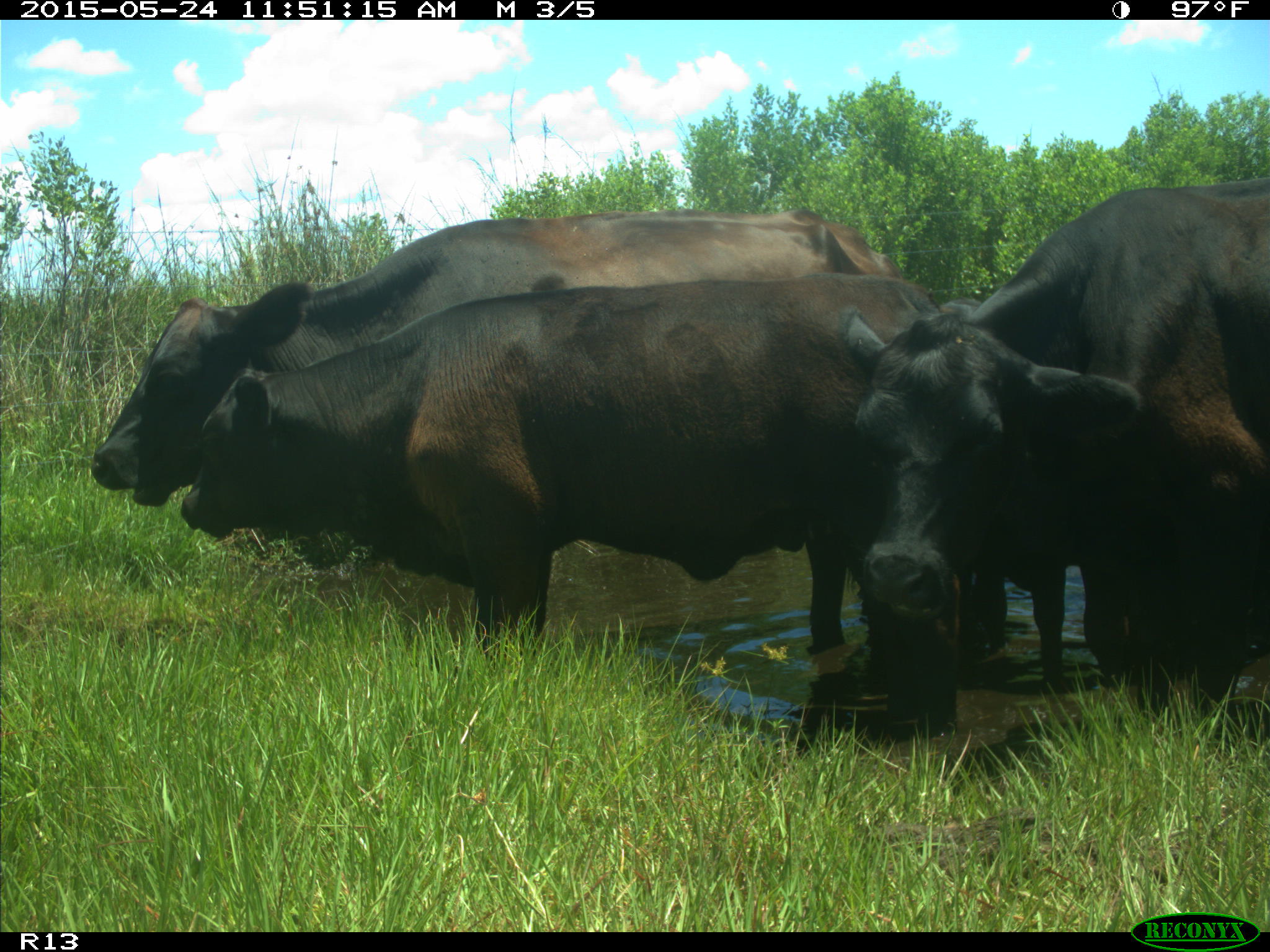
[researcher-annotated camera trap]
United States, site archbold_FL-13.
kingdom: Animalia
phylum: Chordata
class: Mammalia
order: Artiodactyla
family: Bovidae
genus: Bos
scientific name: Bos taurus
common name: domestic cow